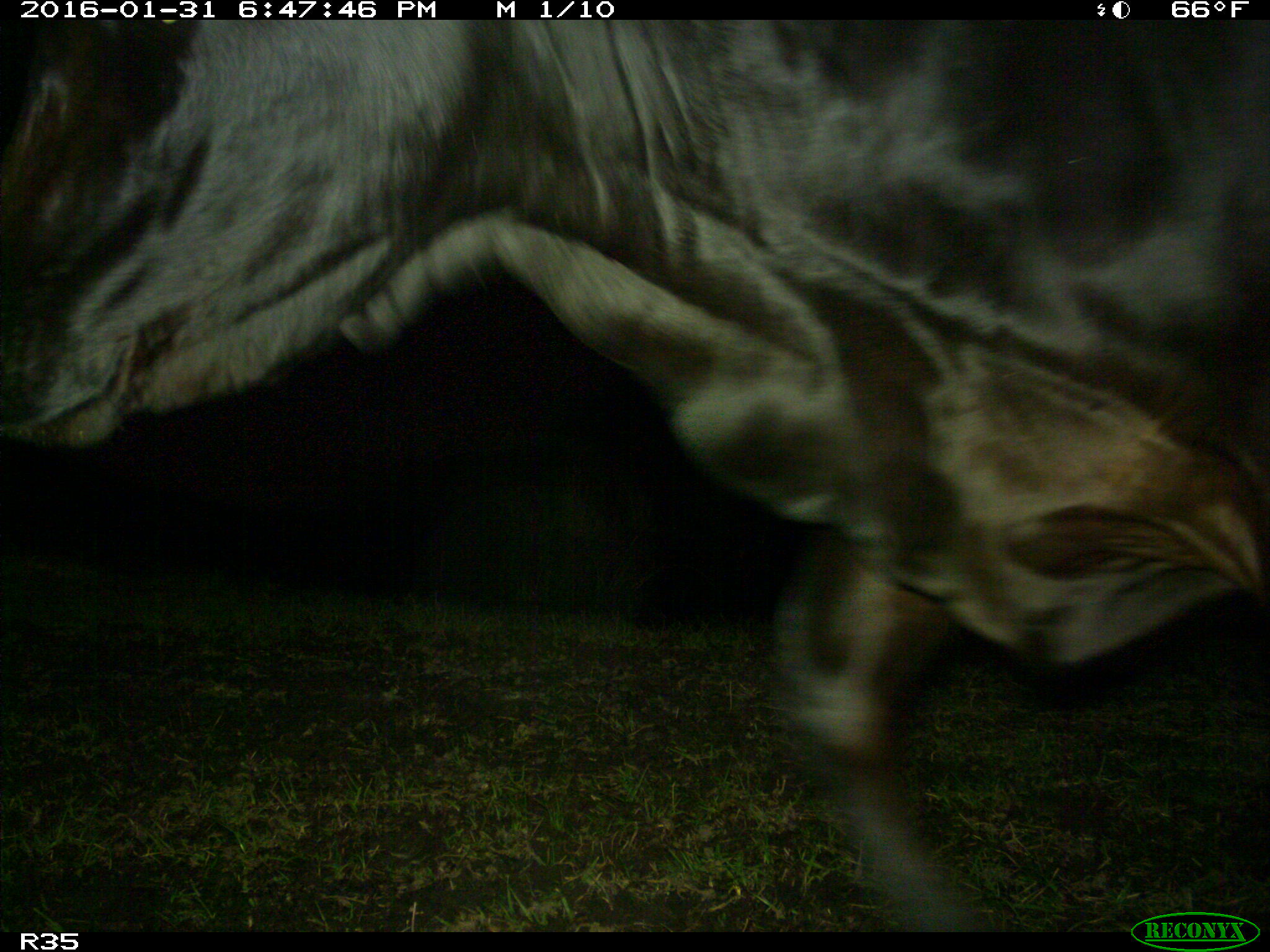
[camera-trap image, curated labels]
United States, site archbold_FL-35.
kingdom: Animalia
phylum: Chordata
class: Mammalia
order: Artiodactyla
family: Bovidae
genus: Bos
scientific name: Bos taurus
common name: domestic cow